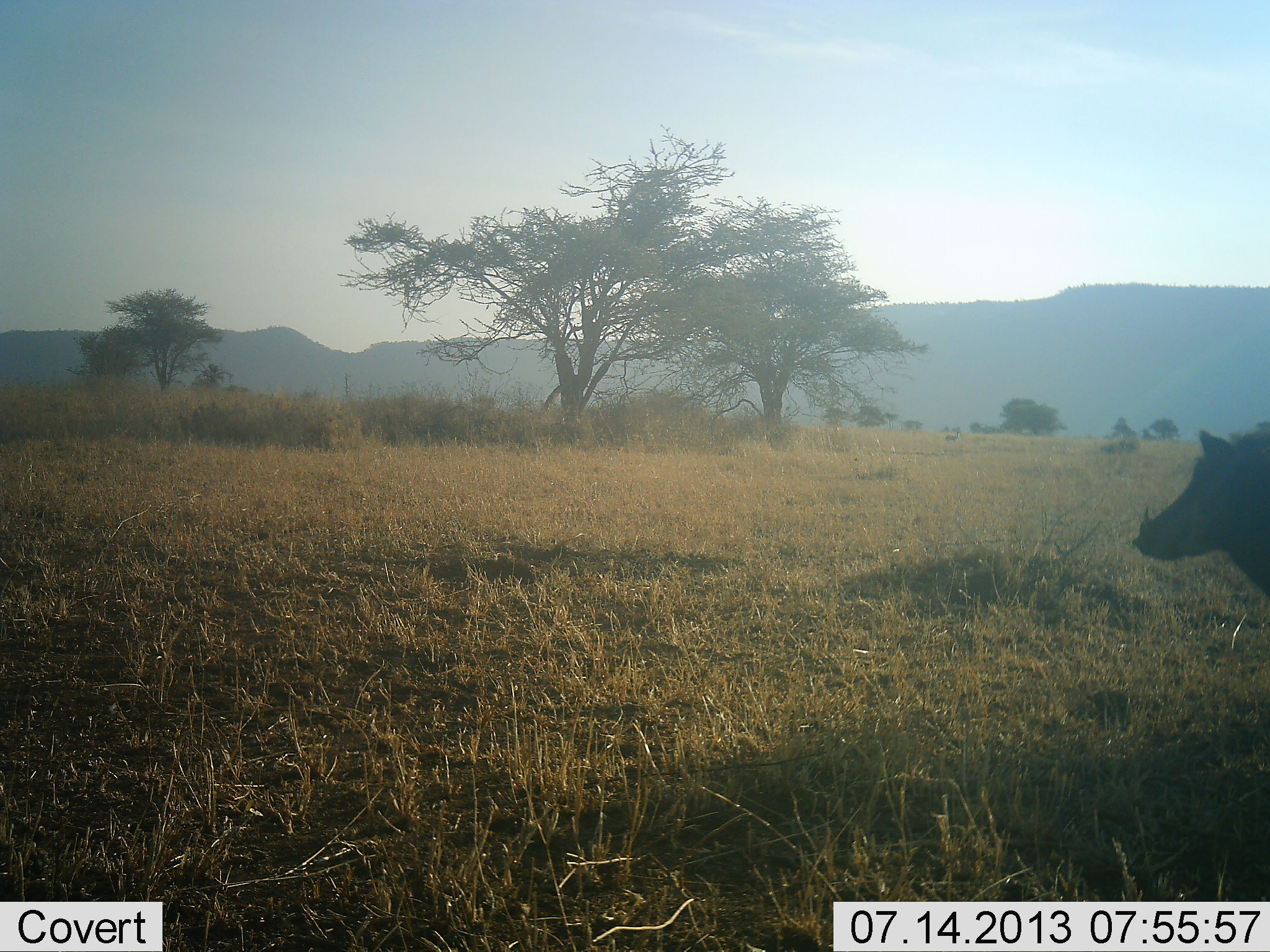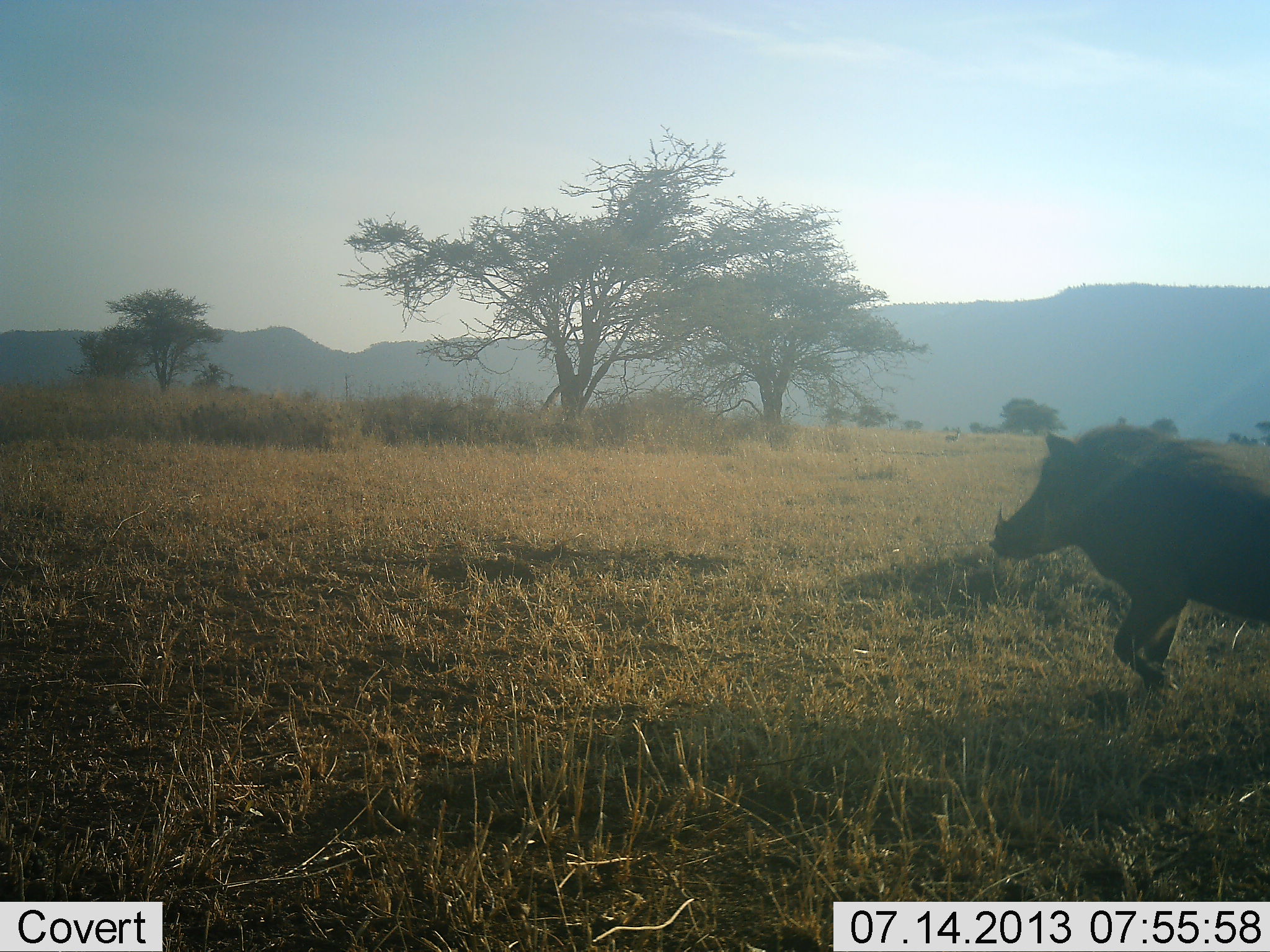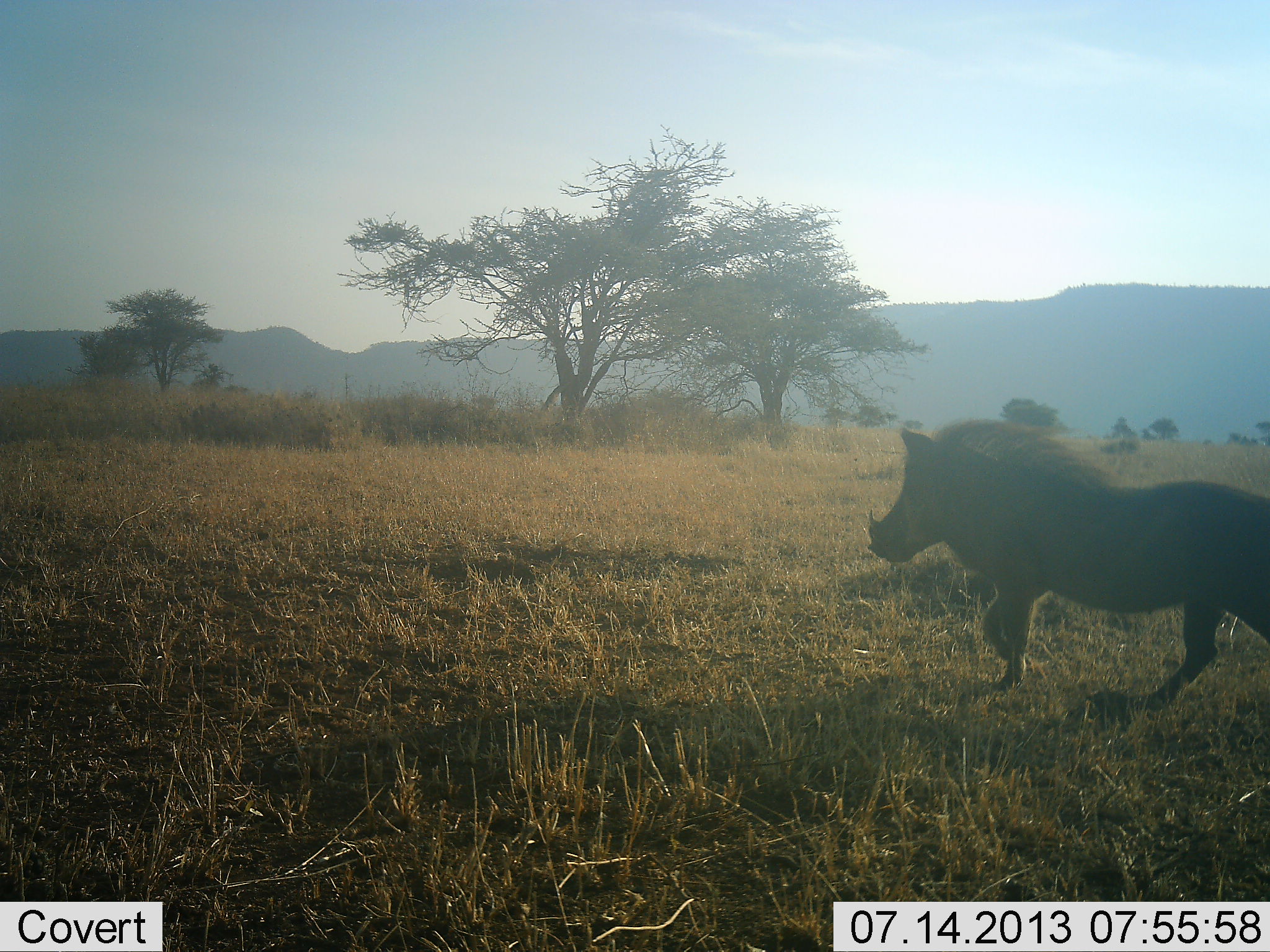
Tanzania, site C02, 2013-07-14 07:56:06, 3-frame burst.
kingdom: Animalia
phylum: Chordata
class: Mammalia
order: Artiodactyla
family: Suidae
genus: Phacochoerus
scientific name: Phacochoerus africanus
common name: warthog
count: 1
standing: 0%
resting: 0%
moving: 100%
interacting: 0%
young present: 0%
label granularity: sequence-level